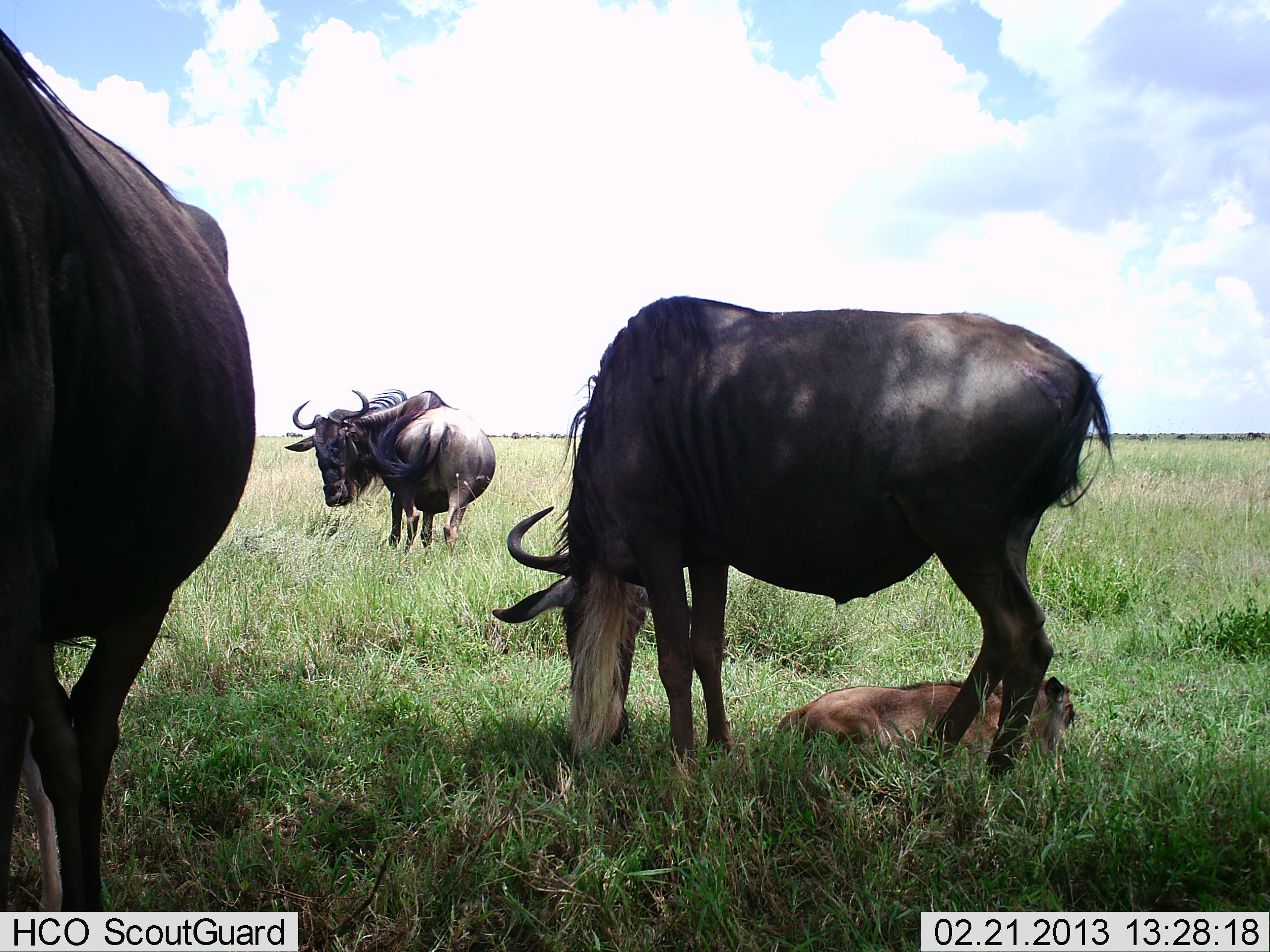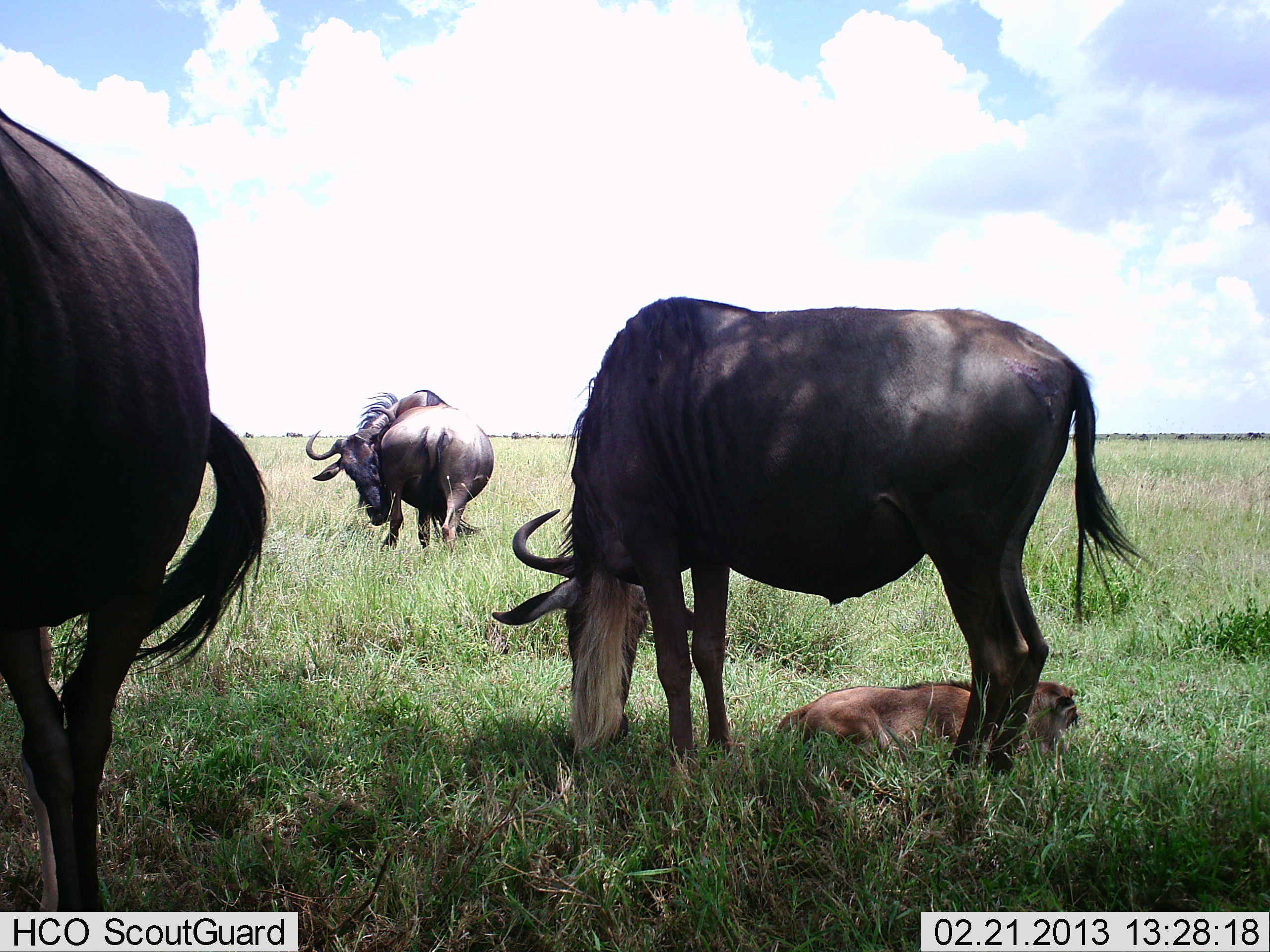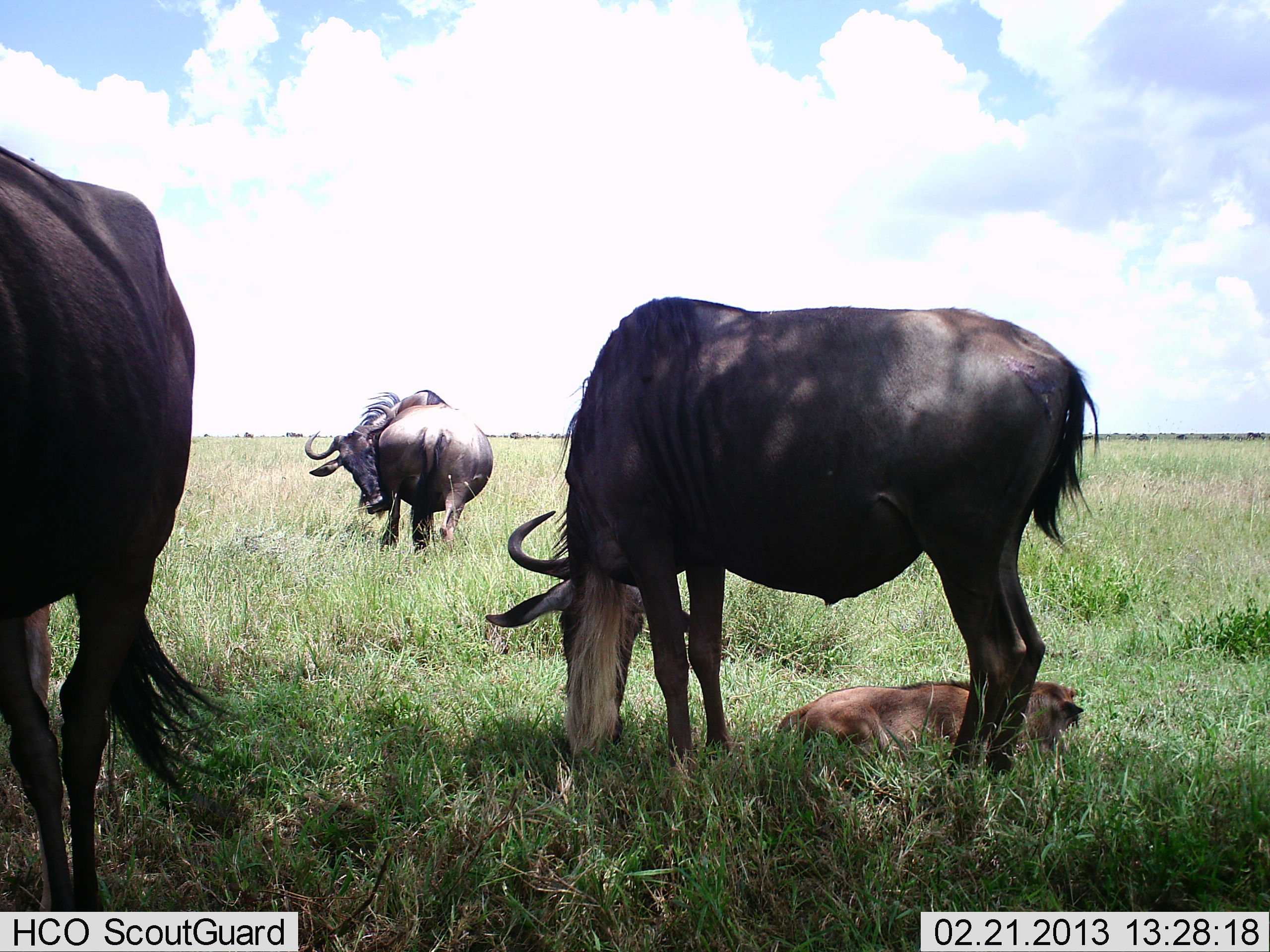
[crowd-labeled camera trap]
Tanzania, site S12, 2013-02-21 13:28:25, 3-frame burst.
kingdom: Animalia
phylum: Chordata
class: Mammalia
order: Artiodactyla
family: Bovidae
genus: Connochaetes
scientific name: Connochaetes taurinus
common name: blue wildebeest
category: wildebeest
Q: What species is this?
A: Wildebeest (blue wildebeest) (Connochaetes taurinus).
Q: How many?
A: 4.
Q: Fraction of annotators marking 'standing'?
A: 74%.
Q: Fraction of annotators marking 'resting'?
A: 58%.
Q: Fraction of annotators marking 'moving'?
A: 0%.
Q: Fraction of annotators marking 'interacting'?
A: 0%.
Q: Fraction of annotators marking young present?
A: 84%.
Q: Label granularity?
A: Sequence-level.